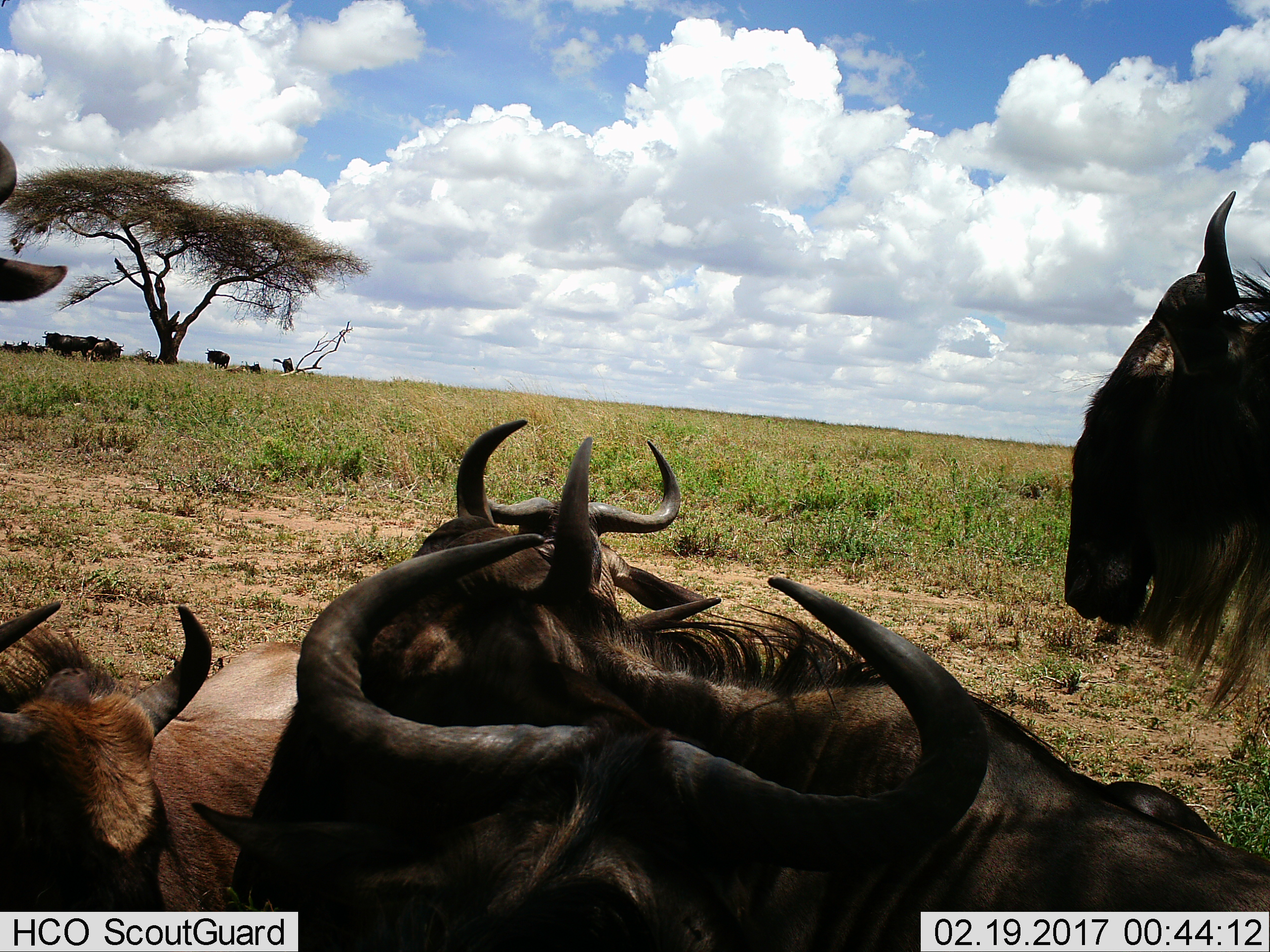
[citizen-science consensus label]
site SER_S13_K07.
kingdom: Animalia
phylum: Chordata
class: Mammalia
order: Artiodactyla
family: Bovidae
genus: Connochaetes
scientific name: Connochaetes taurinus taurinus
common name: blue wildebeest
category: wildebeestblue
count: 5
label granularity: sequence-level